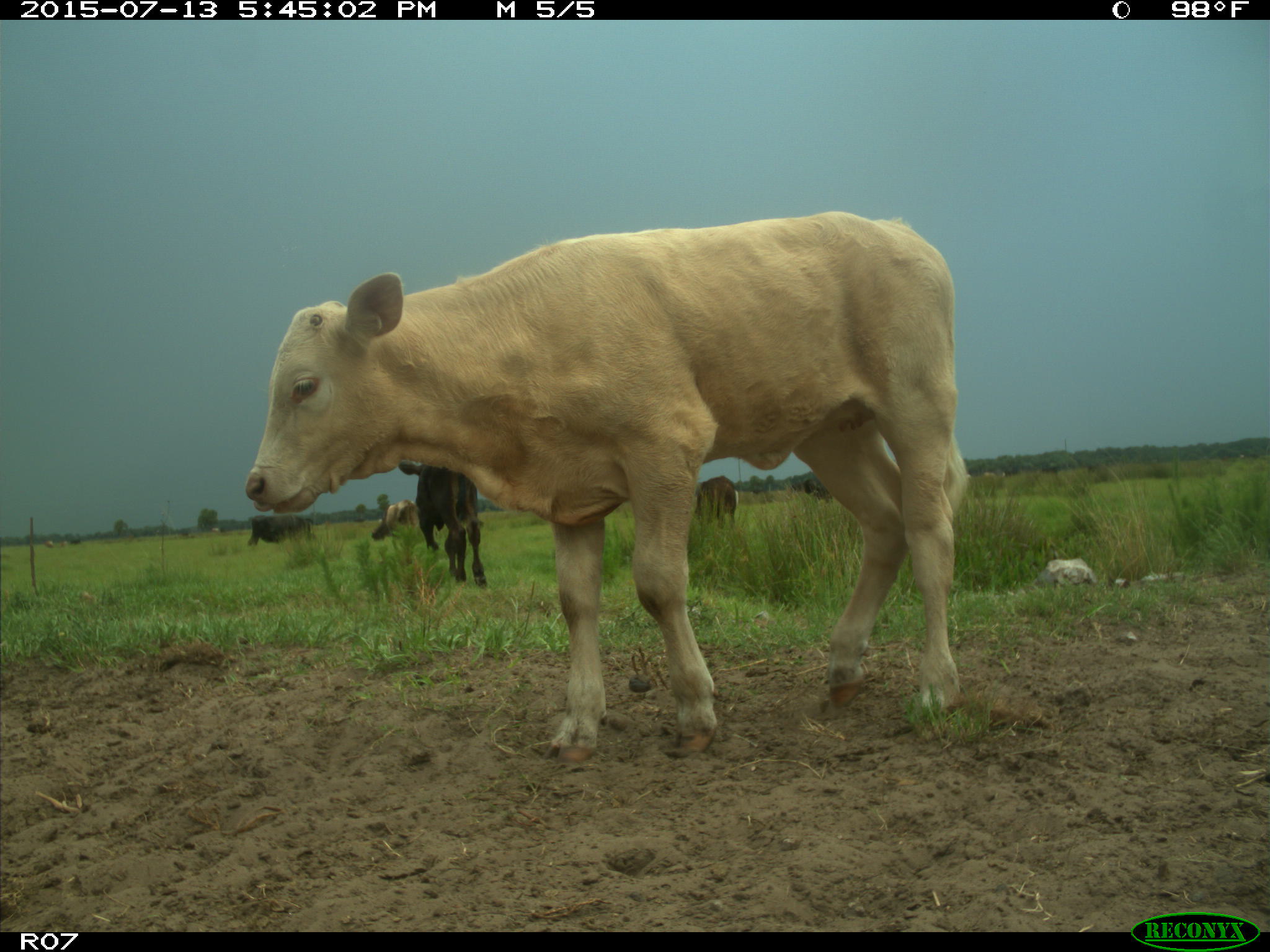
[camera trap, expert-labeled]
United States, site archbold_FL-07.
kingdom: Animalia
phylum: Chordata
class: Mammalia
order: Artiodactyla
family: Bovidae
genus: Bos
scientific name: Bos taurus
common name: domestic cow